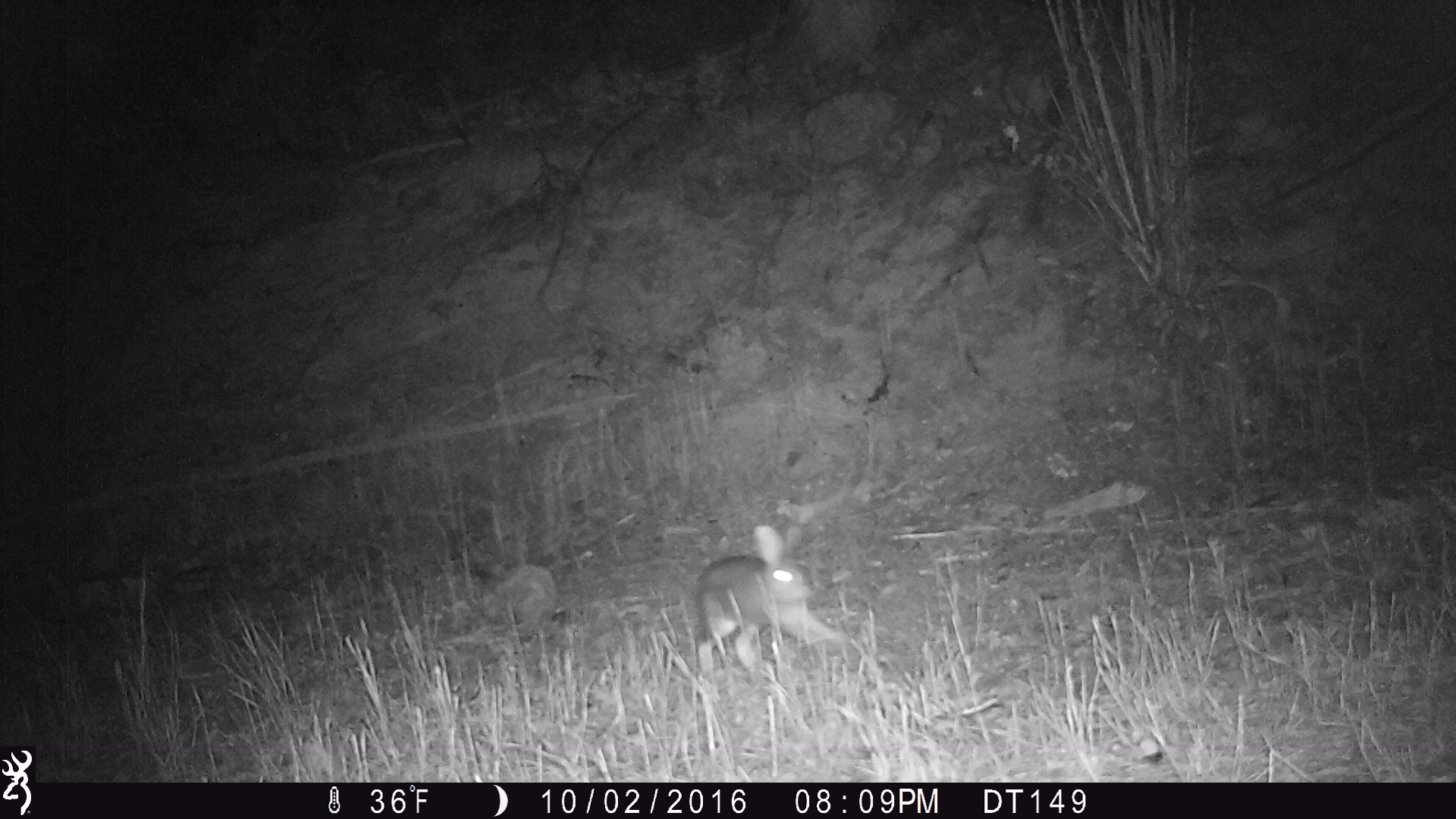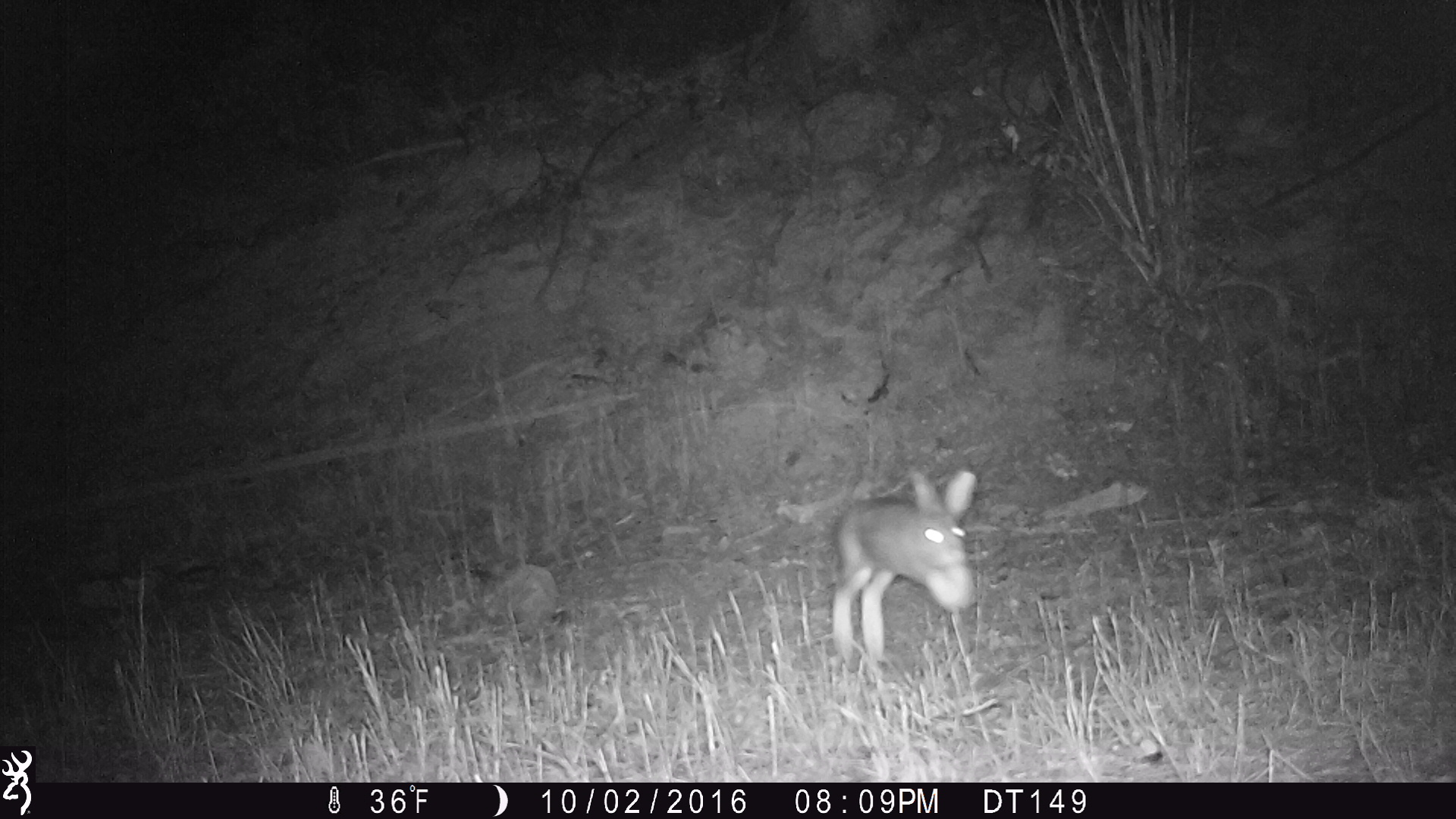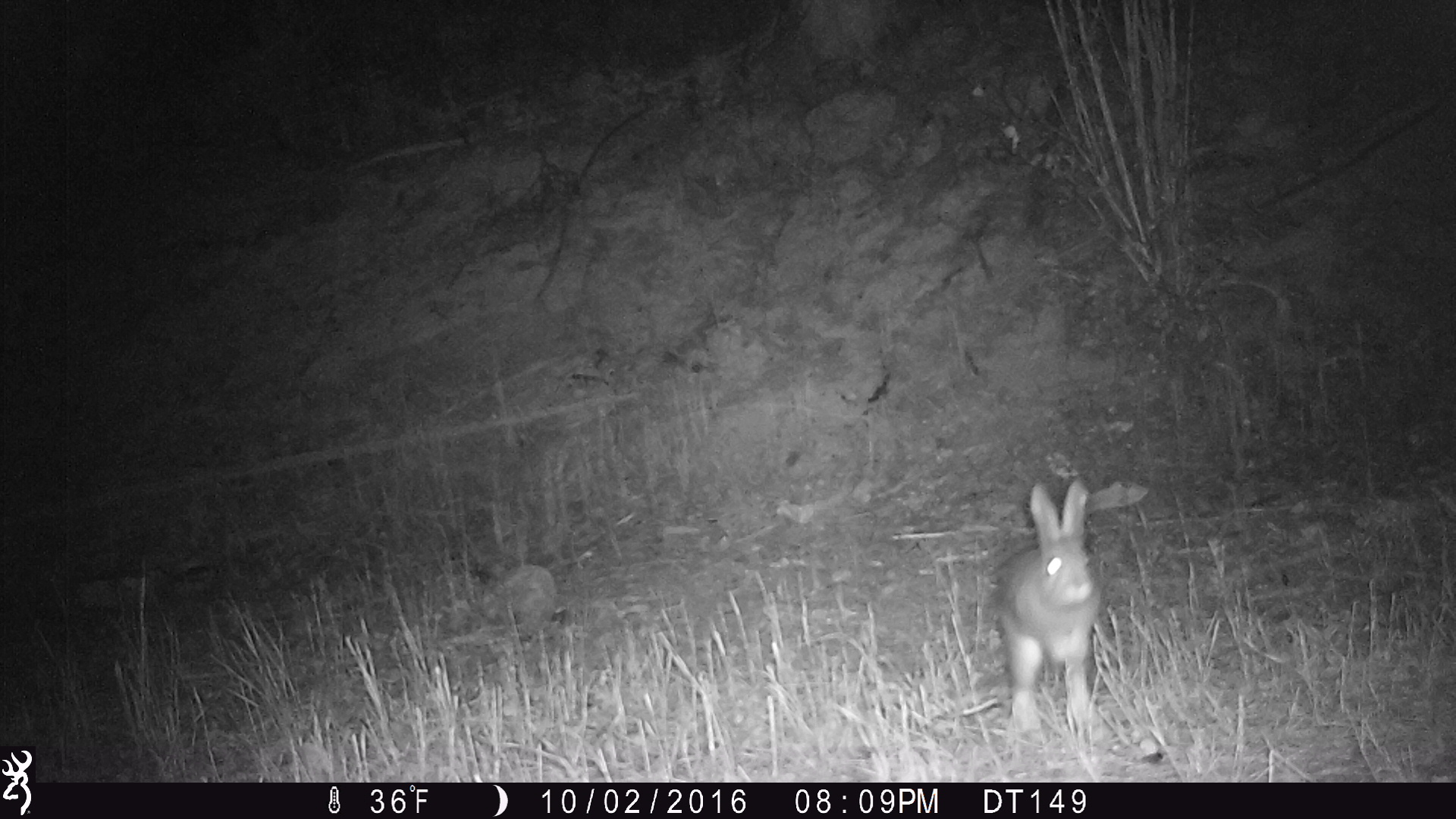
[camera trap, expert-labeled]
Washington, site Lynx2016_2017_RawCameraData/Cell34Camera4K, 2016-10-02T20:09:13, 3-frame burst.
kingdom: Animalia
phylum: Chordata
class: Mammalia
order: Lagomorpha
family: Leporidae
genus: Lepus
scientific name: Lepus americanus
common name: snowshoe hare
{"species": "Lepus americanus (snowshoe hare)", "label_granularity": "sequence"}